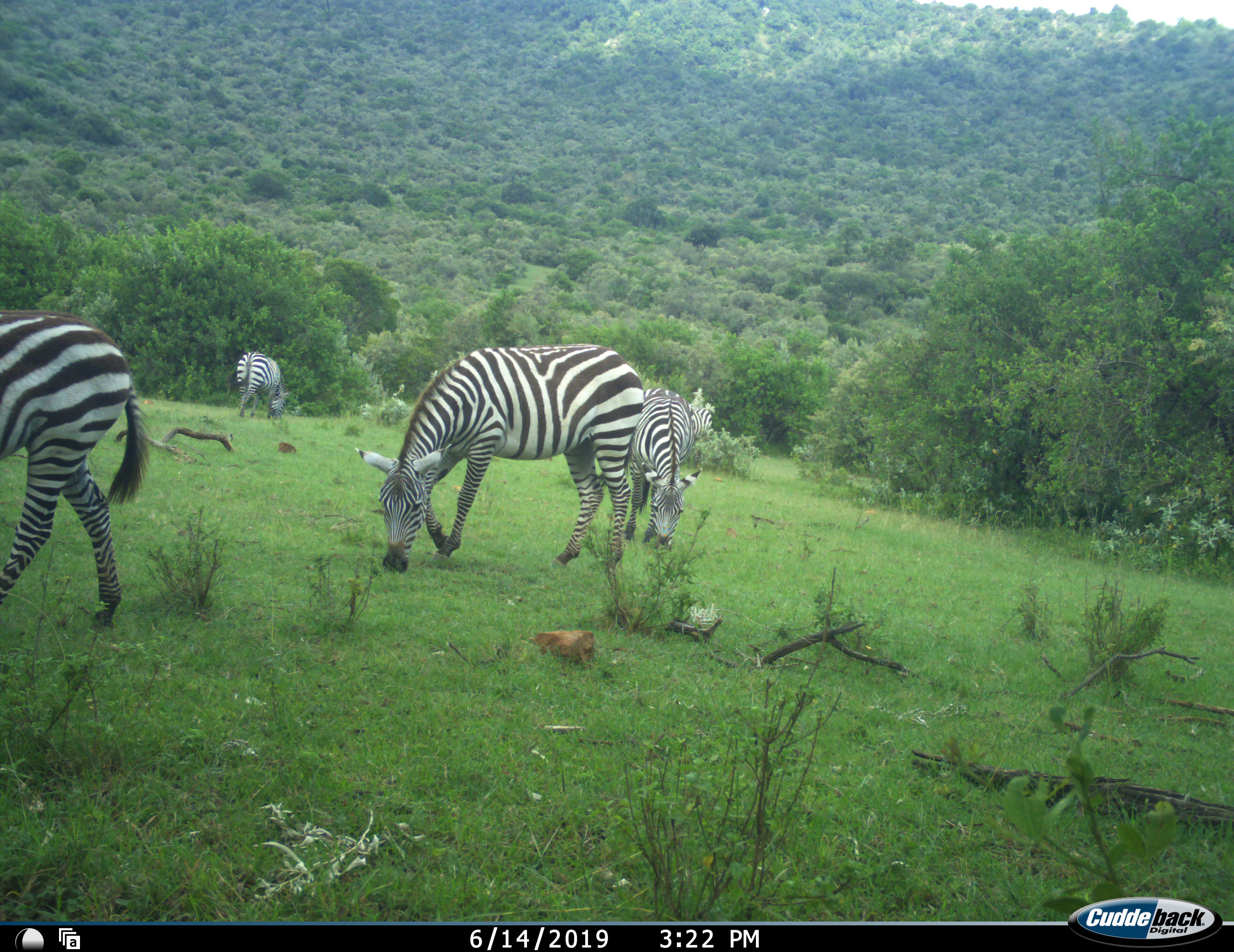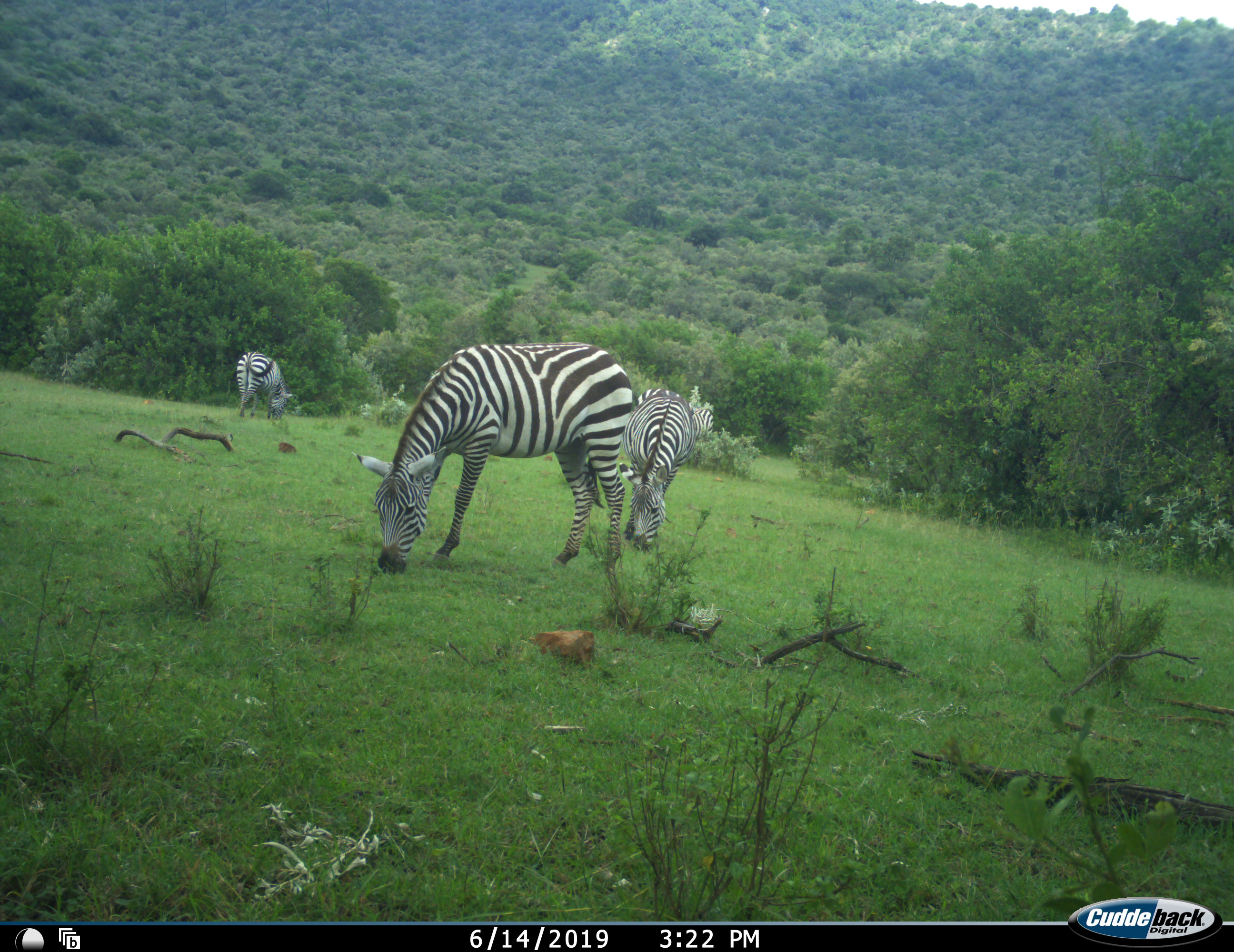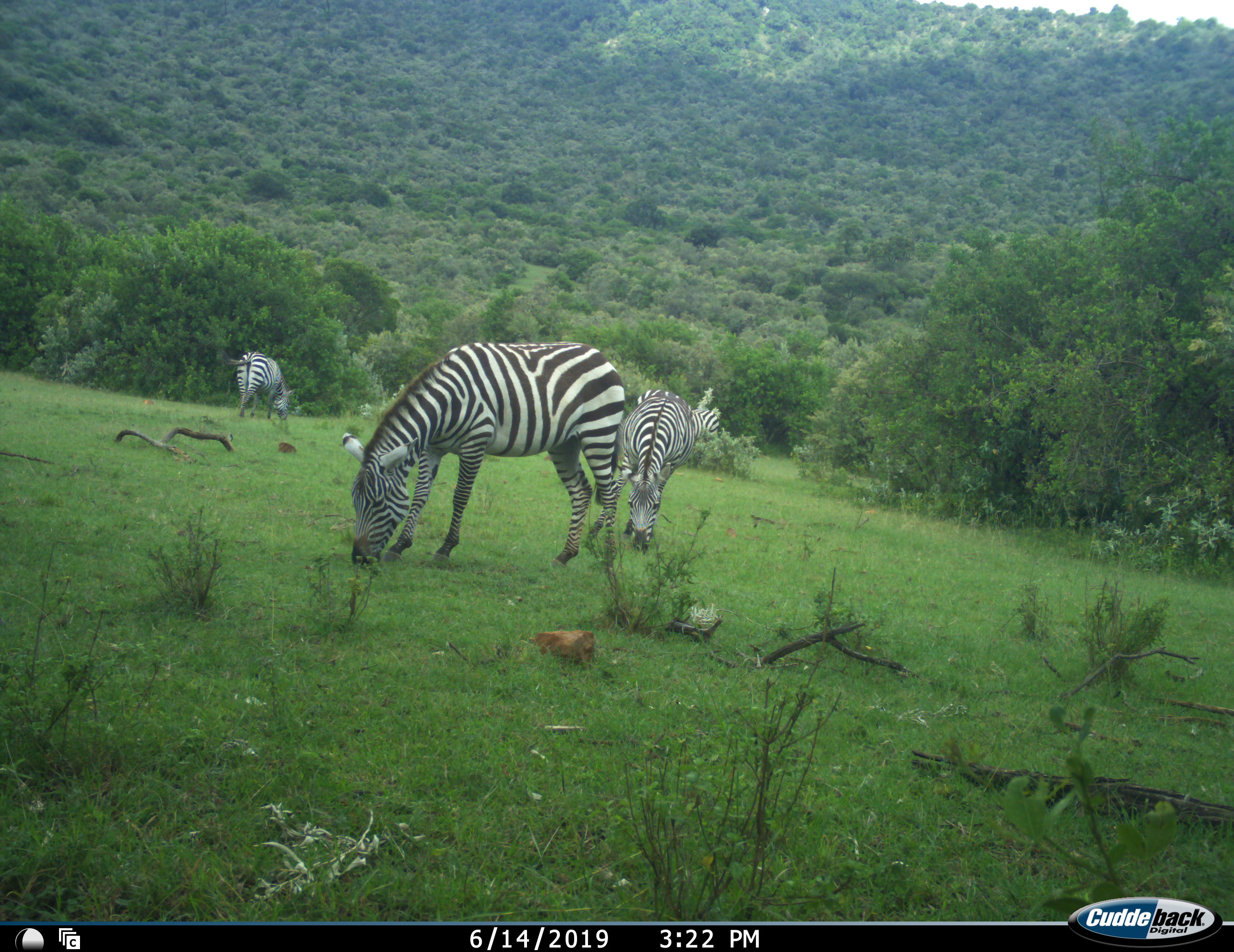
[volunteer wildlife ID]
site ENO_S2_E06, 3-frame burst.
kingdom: Animalia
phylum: Chordata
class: Mammalia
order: Perissodactyla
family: Equidae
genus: Equus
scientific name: Equus quagga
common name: plains zebra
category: zebraplains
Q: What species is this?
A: Zebraplains (plains zebra) (Equus quagga).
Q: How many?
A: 5.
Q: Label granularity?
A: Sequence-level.